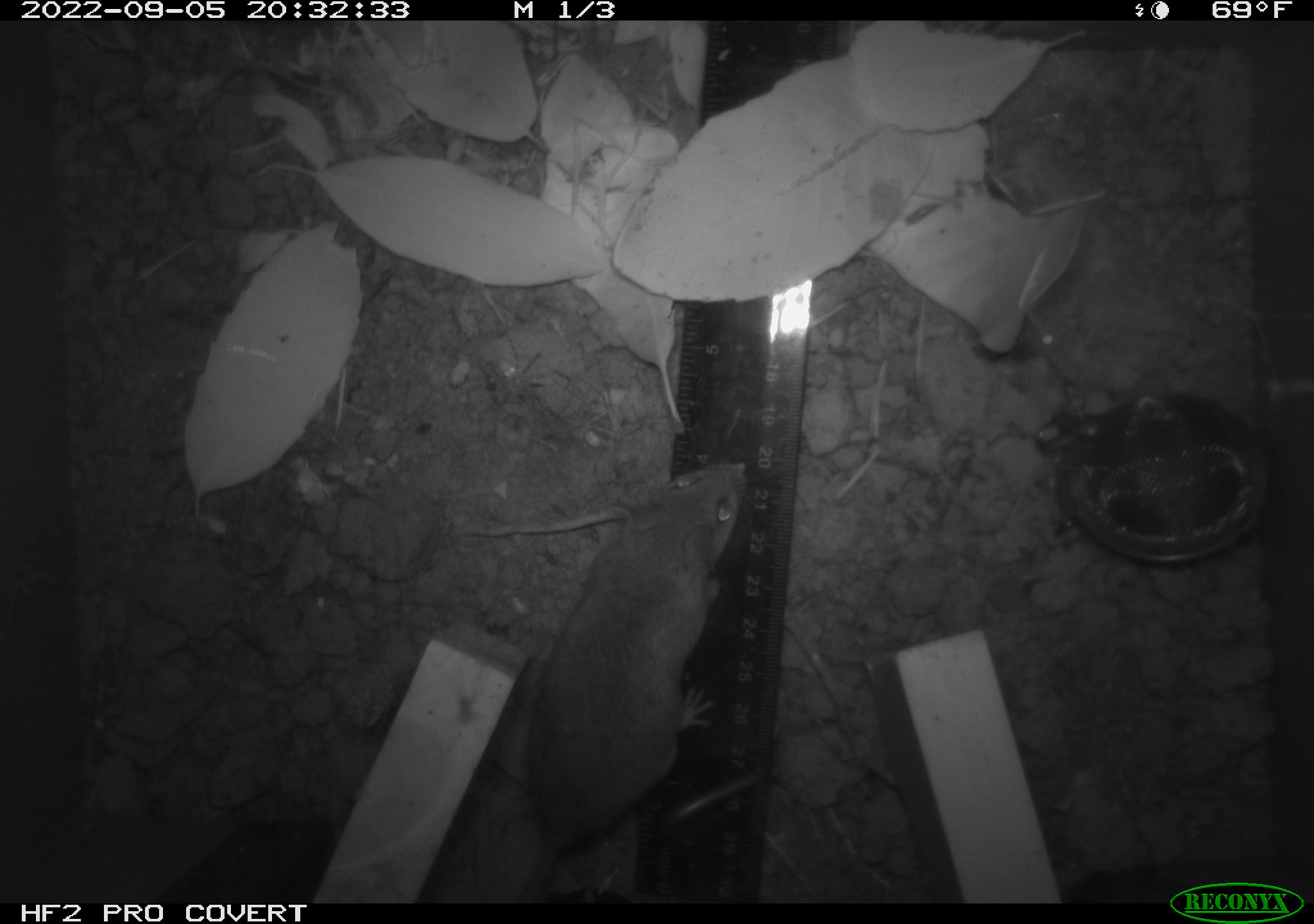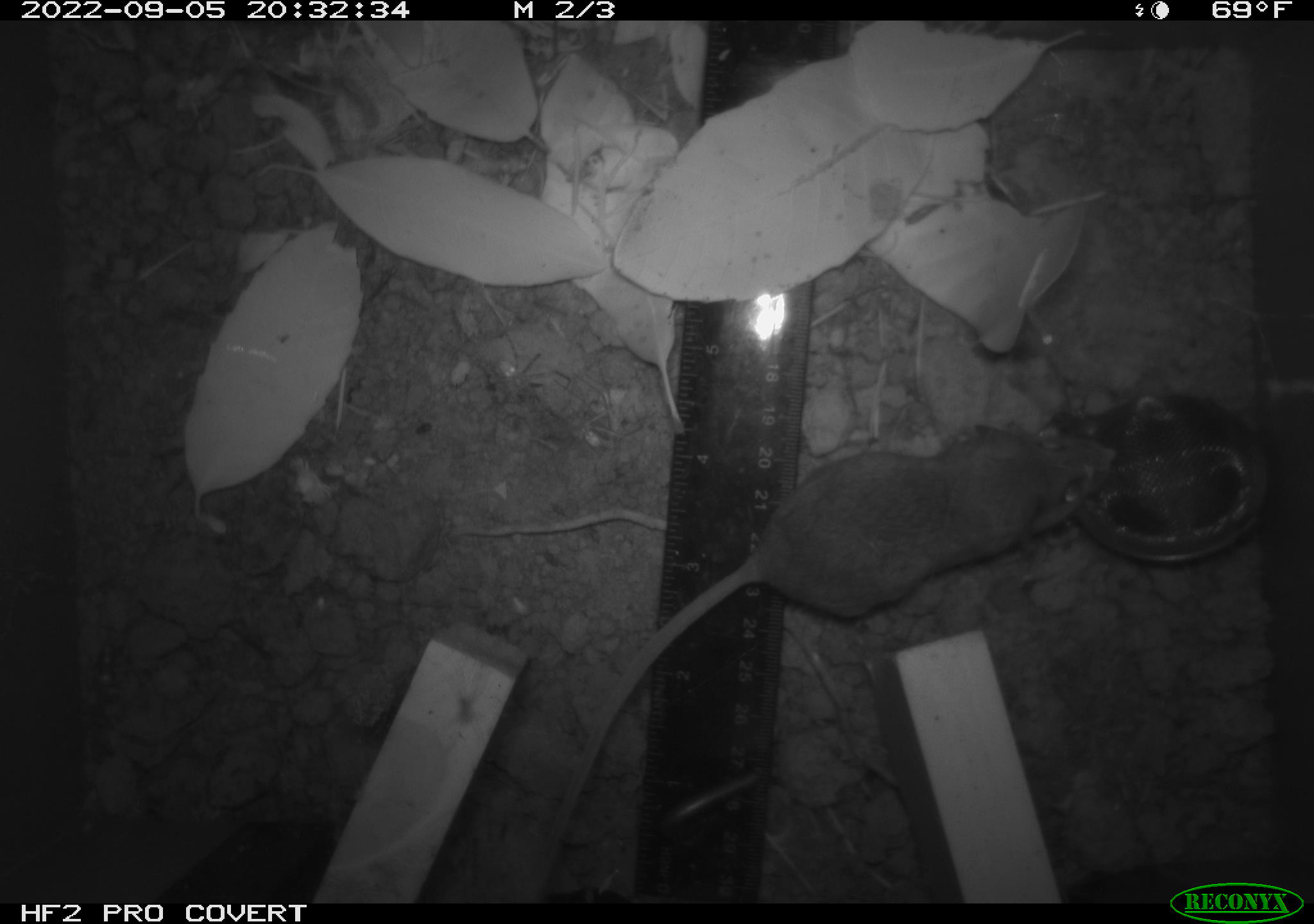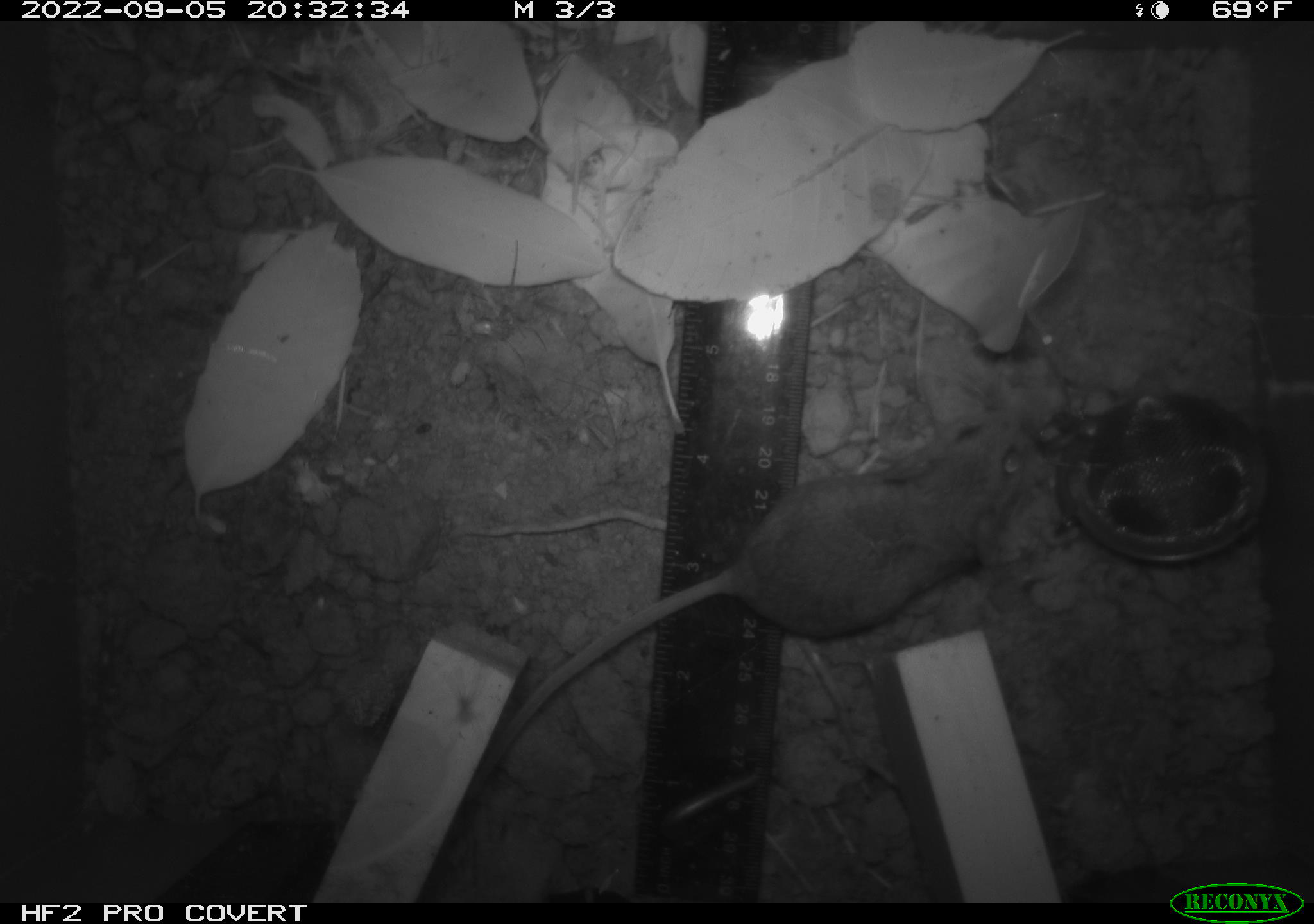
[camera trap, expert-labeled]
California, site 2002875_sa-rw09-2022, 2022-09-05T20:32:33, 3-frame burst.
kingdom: Animalia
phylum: Chordata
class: Mammalia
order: Rodentia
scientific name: Rodentia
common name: rodent